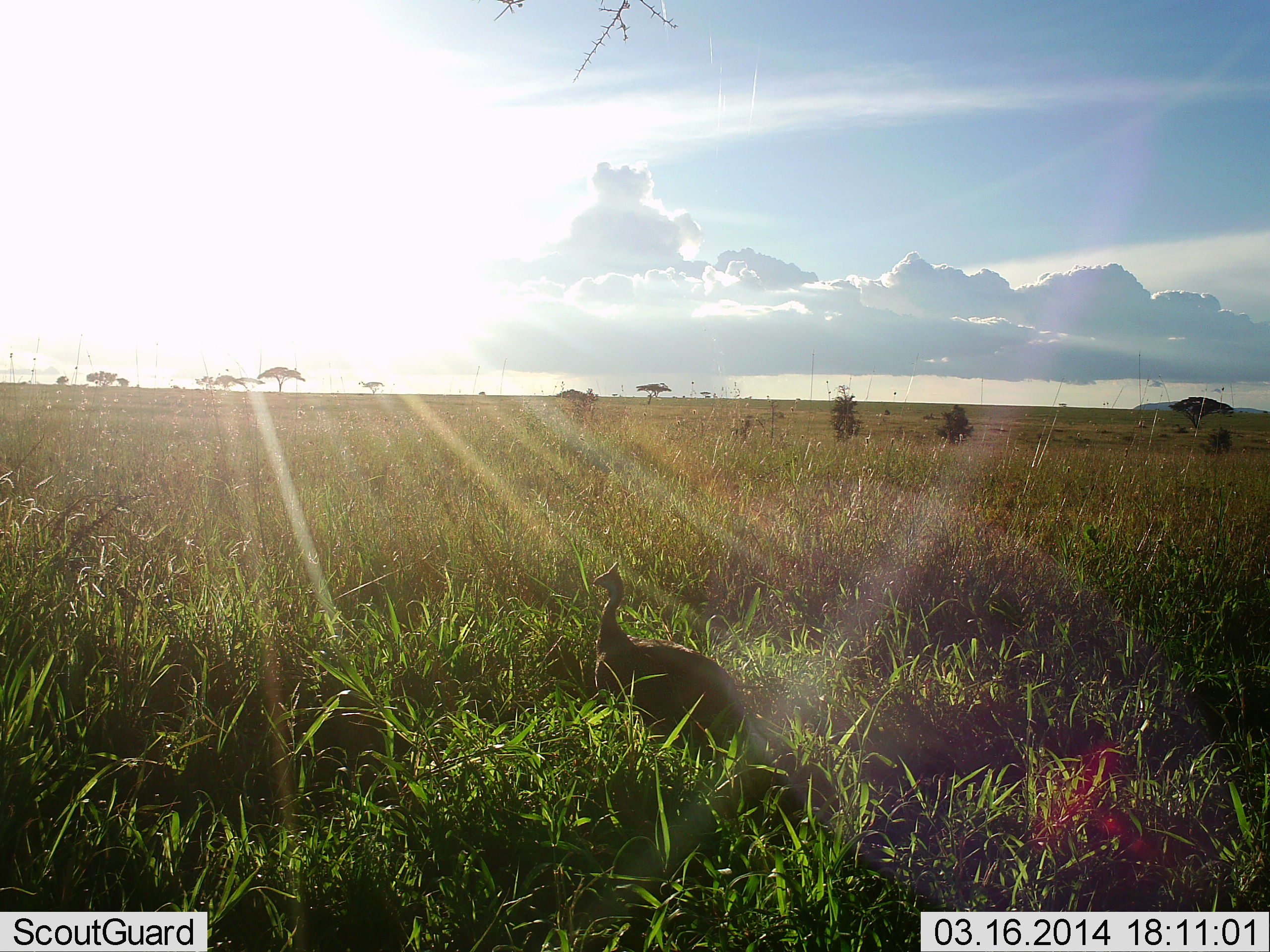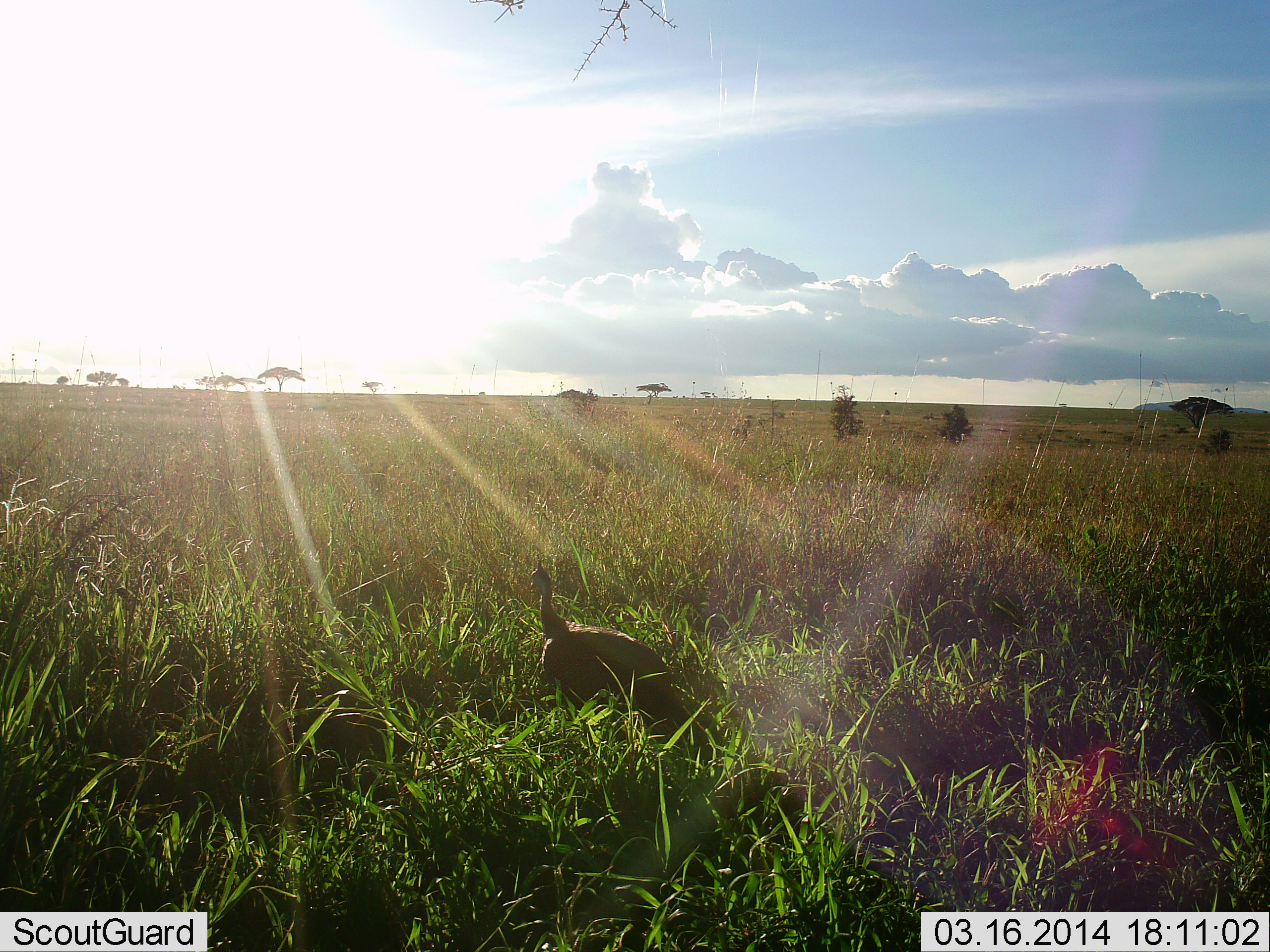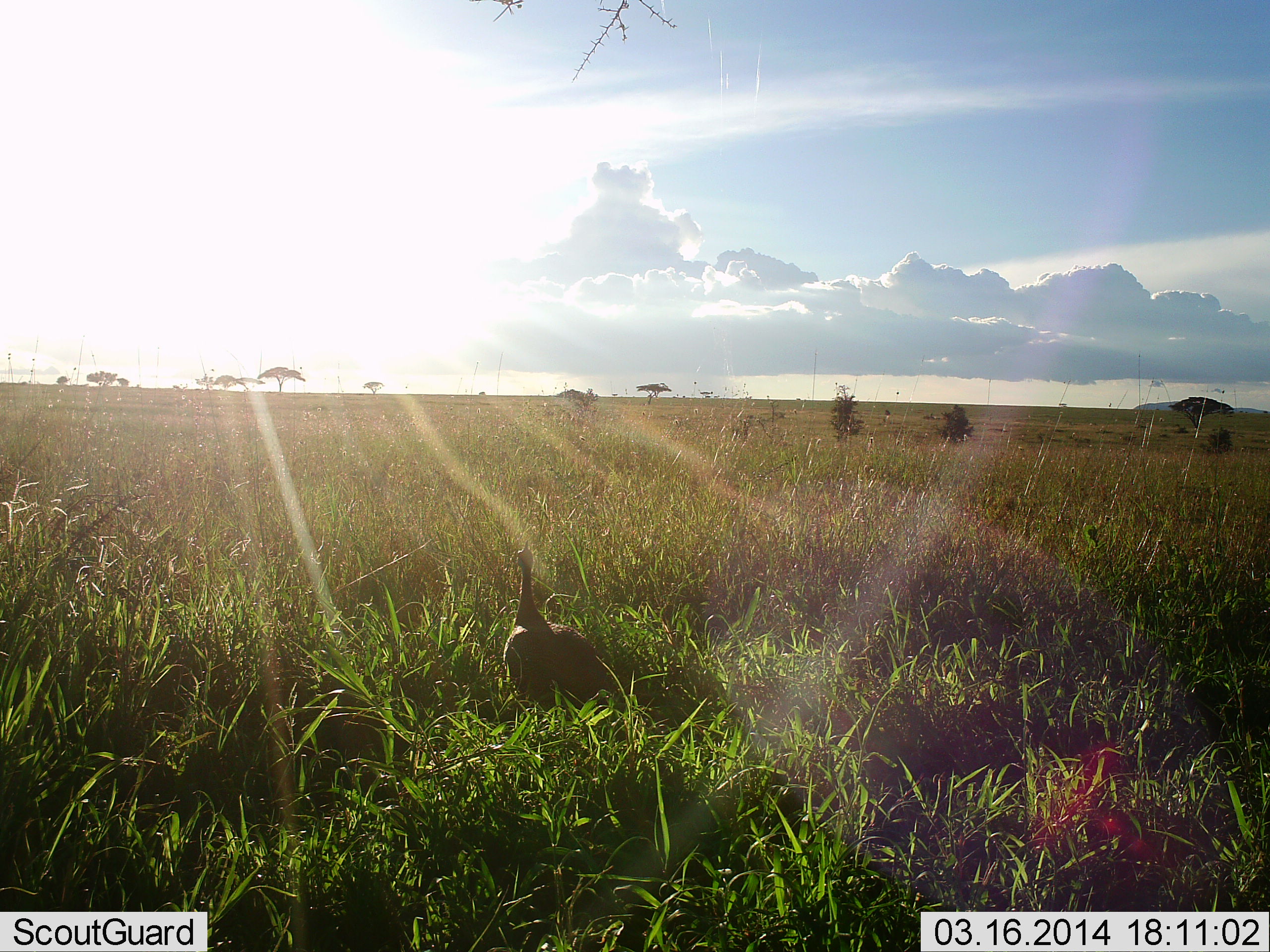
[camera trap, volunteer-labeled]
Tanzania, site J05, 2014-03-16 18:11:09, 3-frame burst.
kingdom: Animalia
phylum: Chordata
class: Aves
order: Galliformes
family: Numididae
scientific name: Numididae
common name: guinea fowl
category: guineafowl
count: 1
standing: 30%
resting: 0%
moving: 80%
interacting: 0%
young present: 0%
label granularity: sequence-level